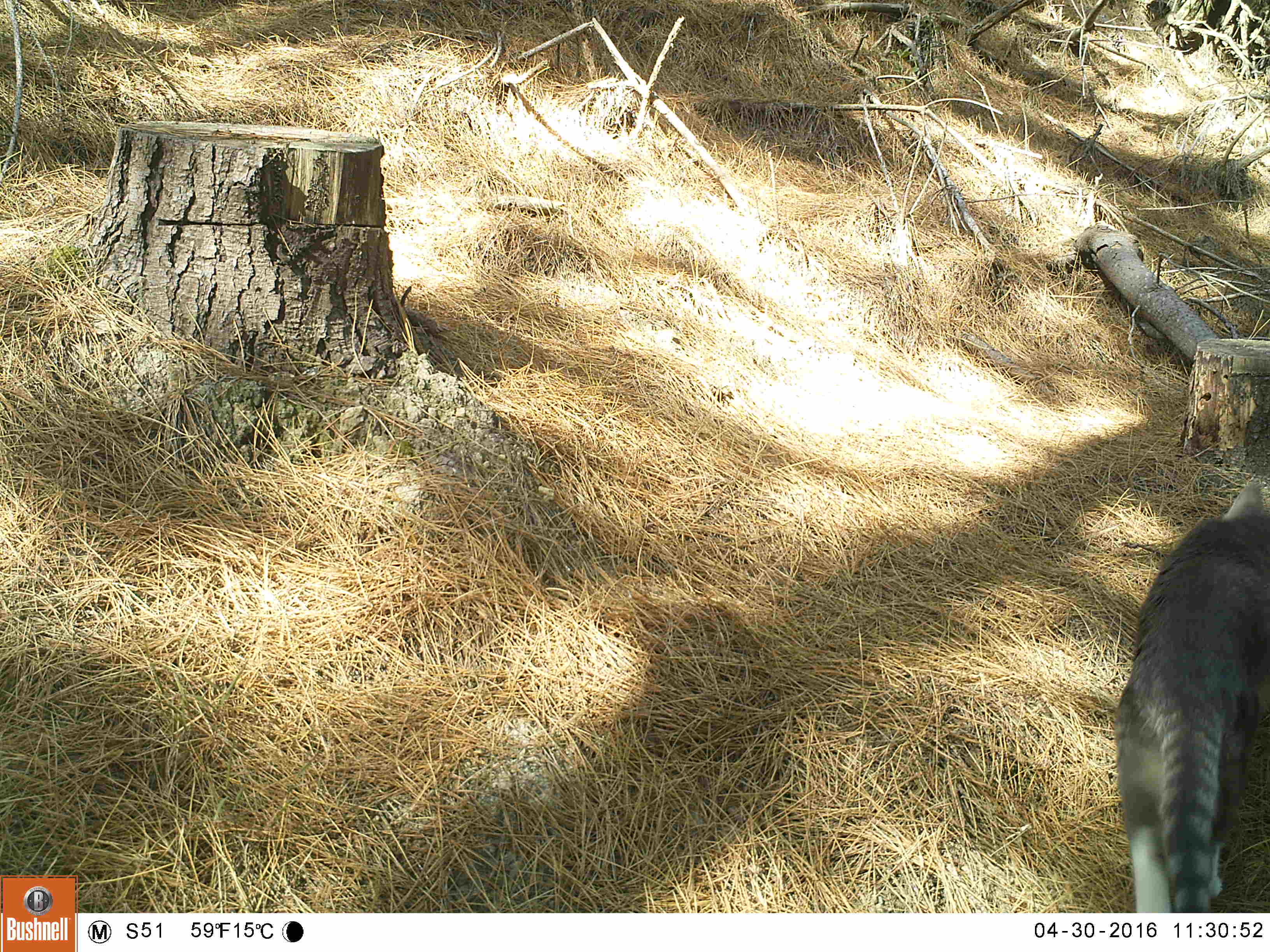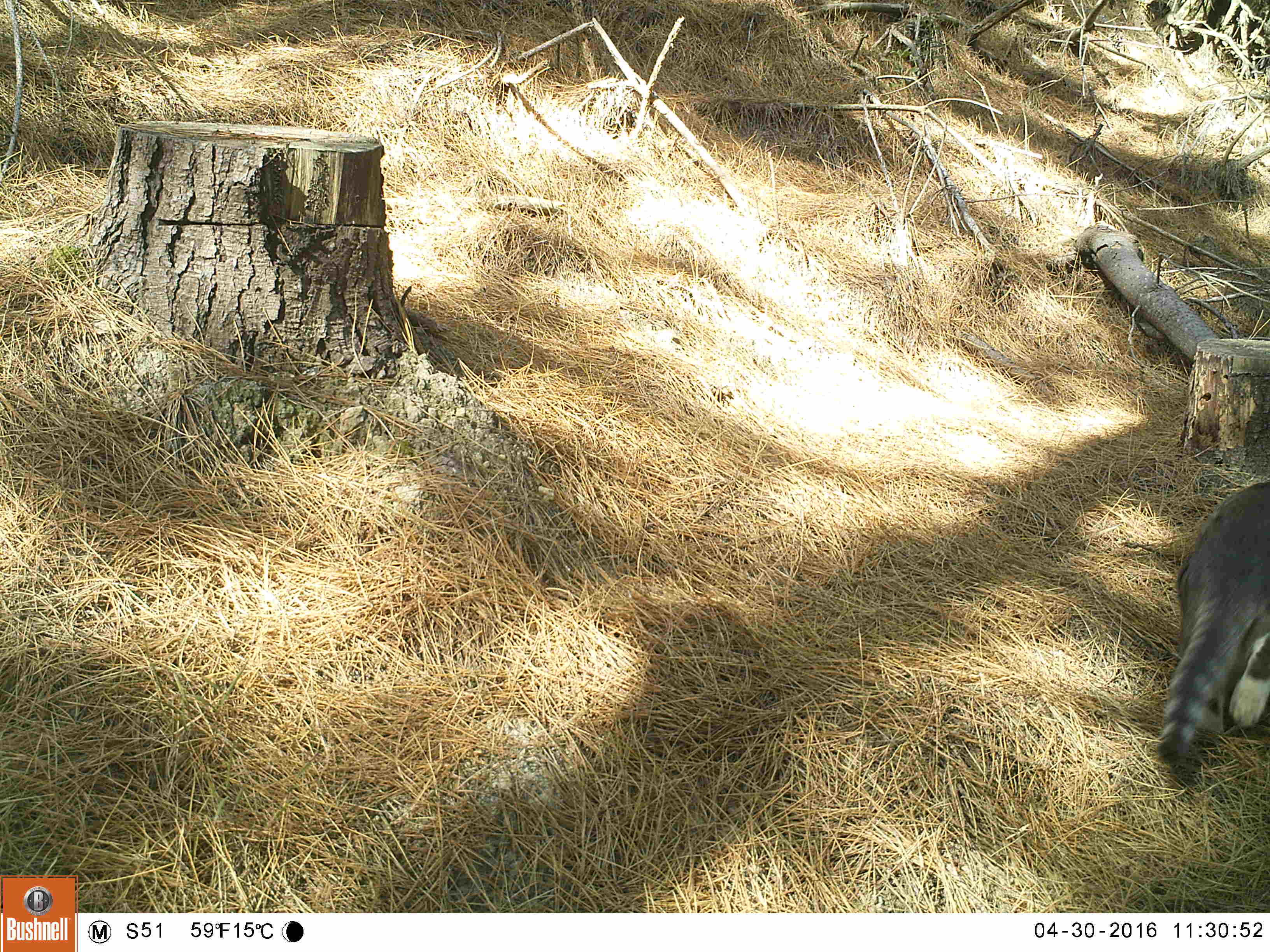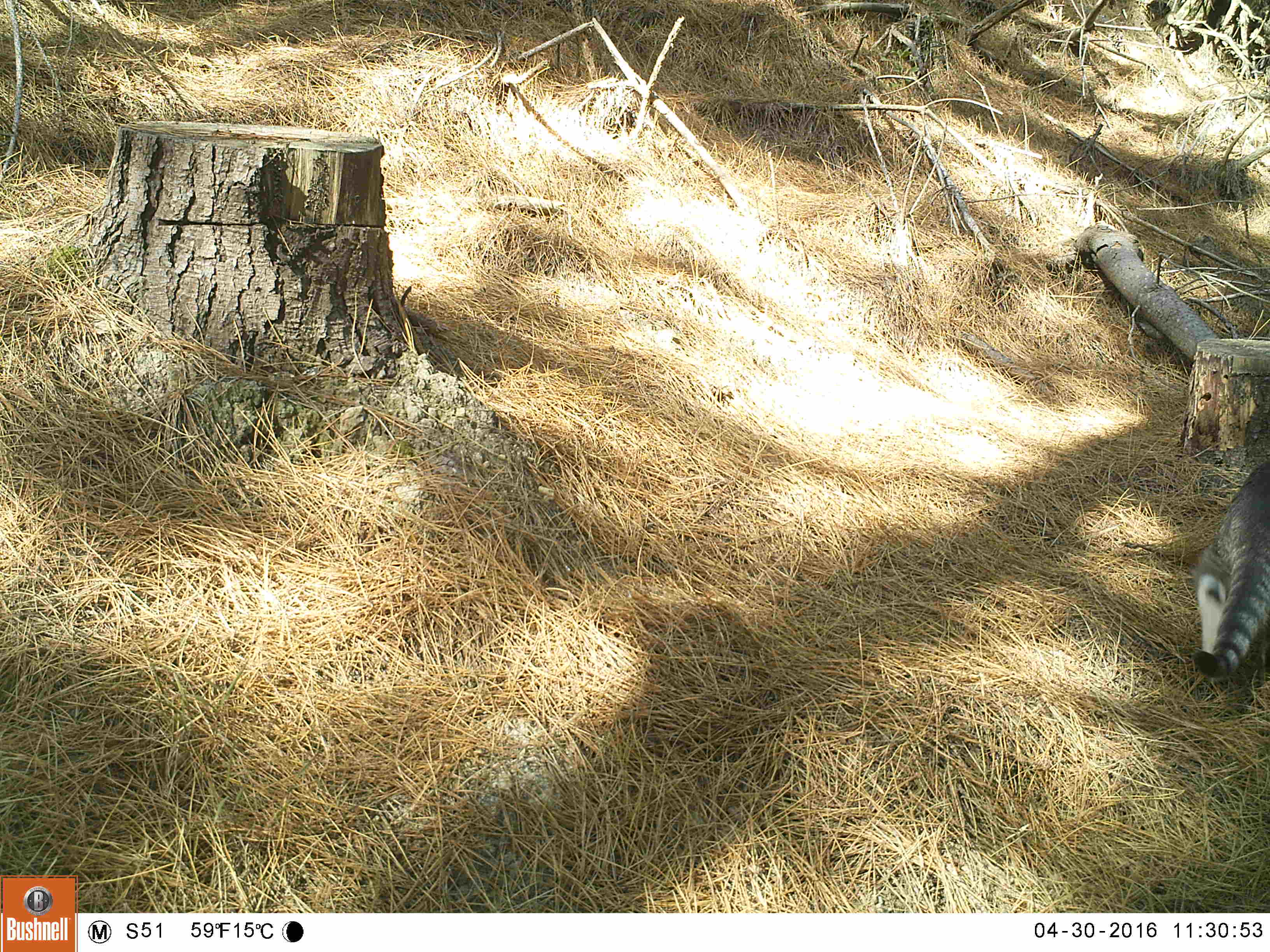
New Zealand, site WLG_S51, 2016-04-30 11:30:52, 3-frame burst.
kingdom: Animalia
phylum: Chordata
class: Mammalia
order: Carnivora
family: Felidae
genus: Felis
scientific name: Felis catus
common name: domestic cat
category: cat